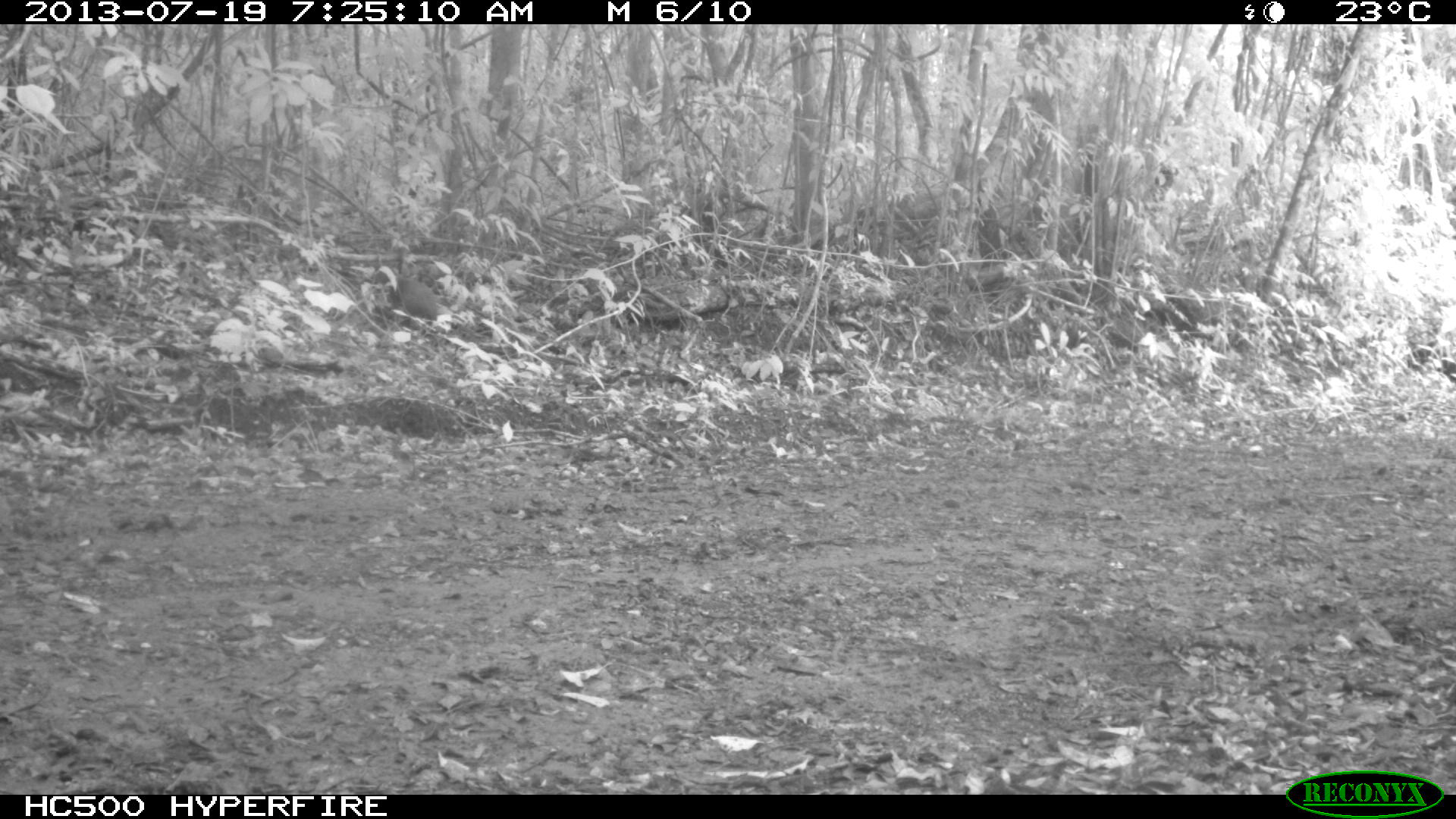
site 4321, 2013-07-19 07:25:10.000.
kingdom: Animalia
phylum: Chordata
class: Mammalia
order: Rodentia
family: Dasyproctidae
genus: Dasyprocta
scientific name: Dasyprocta punctata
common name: central american agouti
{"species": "Dasyprocta punctata (central american agouti)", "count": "1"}